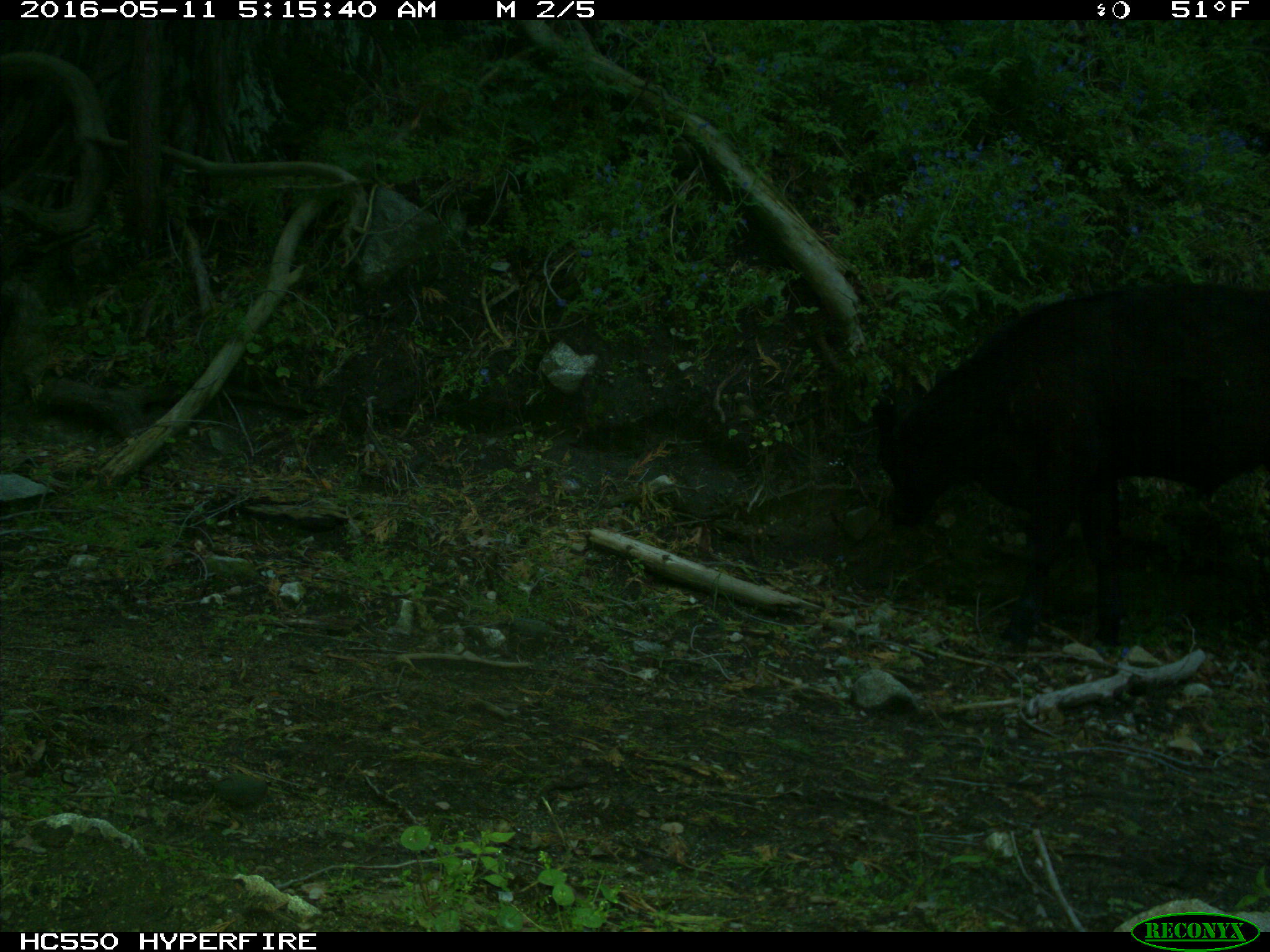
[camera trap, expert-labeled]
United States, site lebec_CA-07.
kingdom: Animalia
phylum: Chordata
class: Mammalia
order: Artiodactyla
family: Bovidae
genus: Bos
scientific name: Bos taurus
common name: domestic cow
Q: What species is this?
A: Bos taurus (domestic cow).